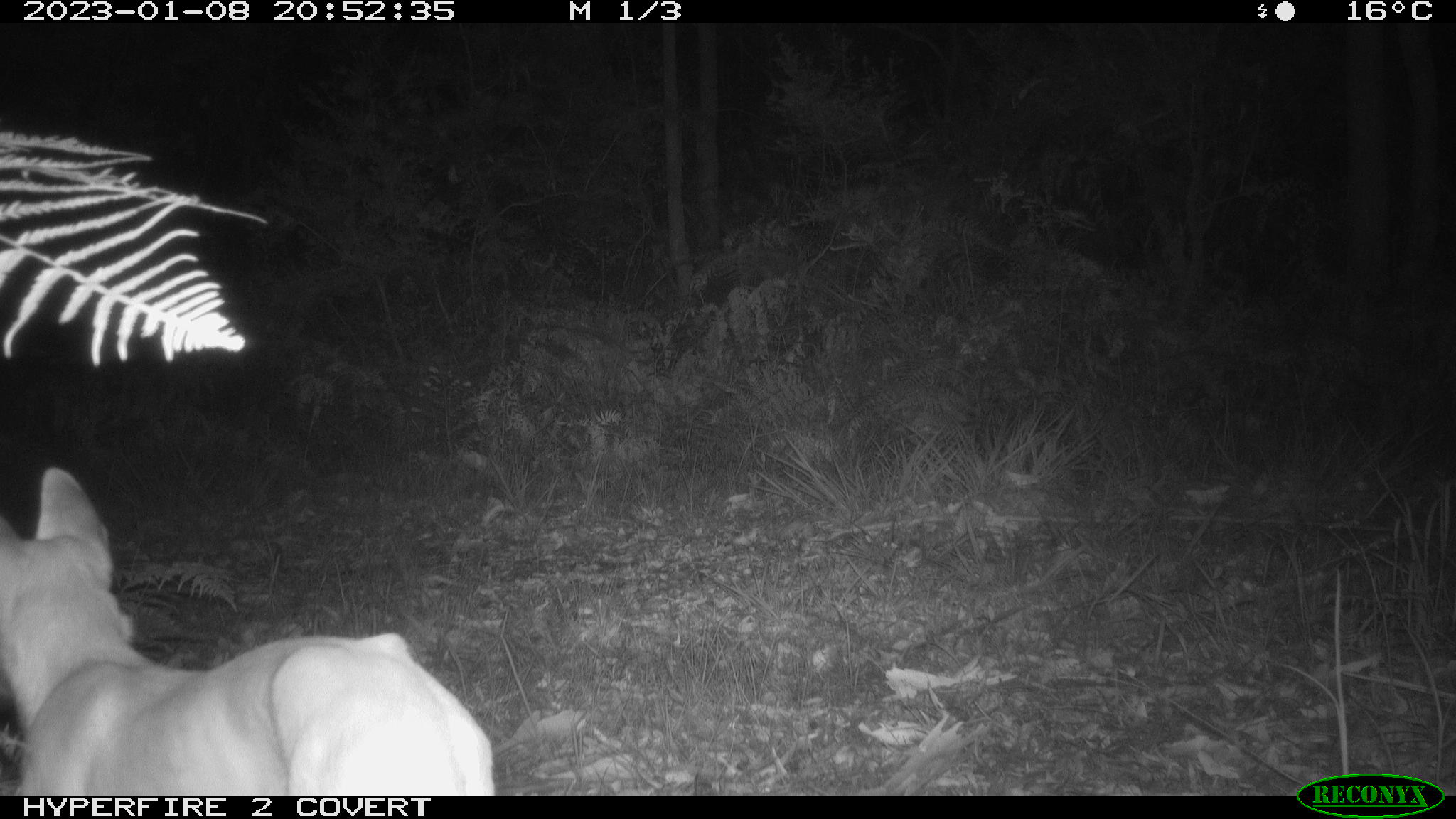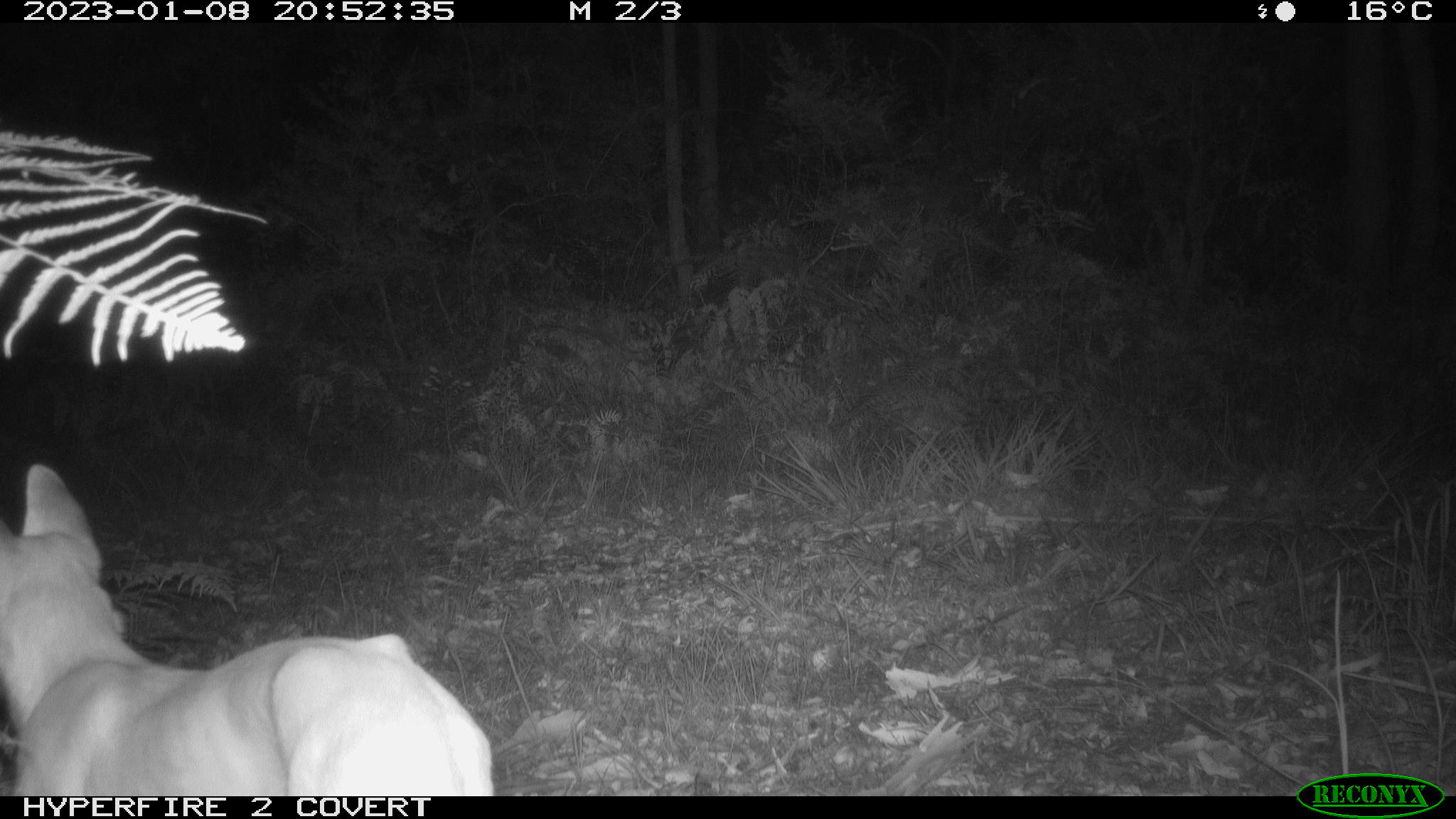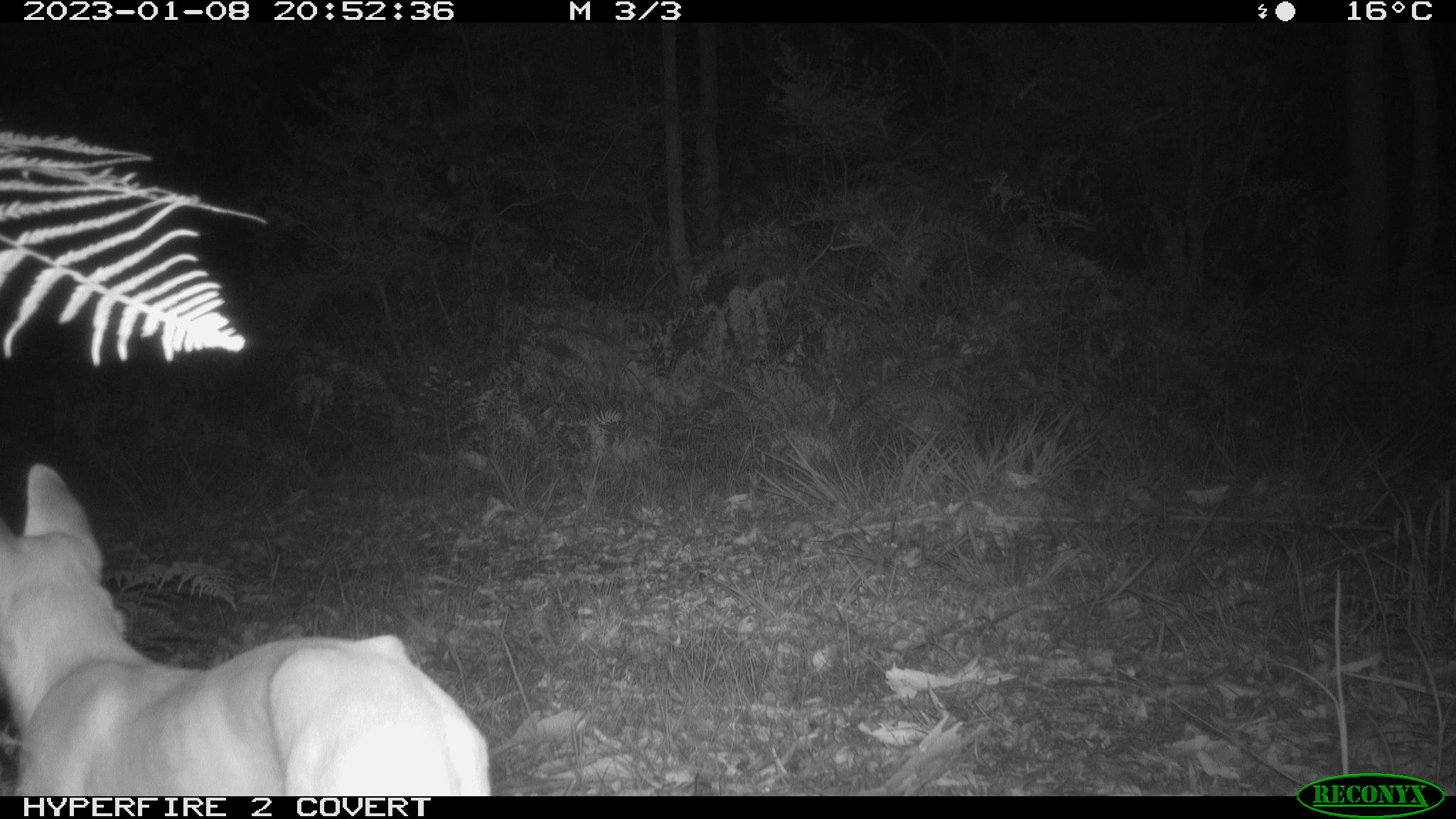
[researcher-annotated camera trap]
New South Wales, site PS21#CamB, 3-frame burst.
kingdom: Animalia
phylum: Chordata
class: Mammalia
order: Carnivora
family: Canidae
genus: Canis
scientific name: Canis familiaris dingo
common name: dingo